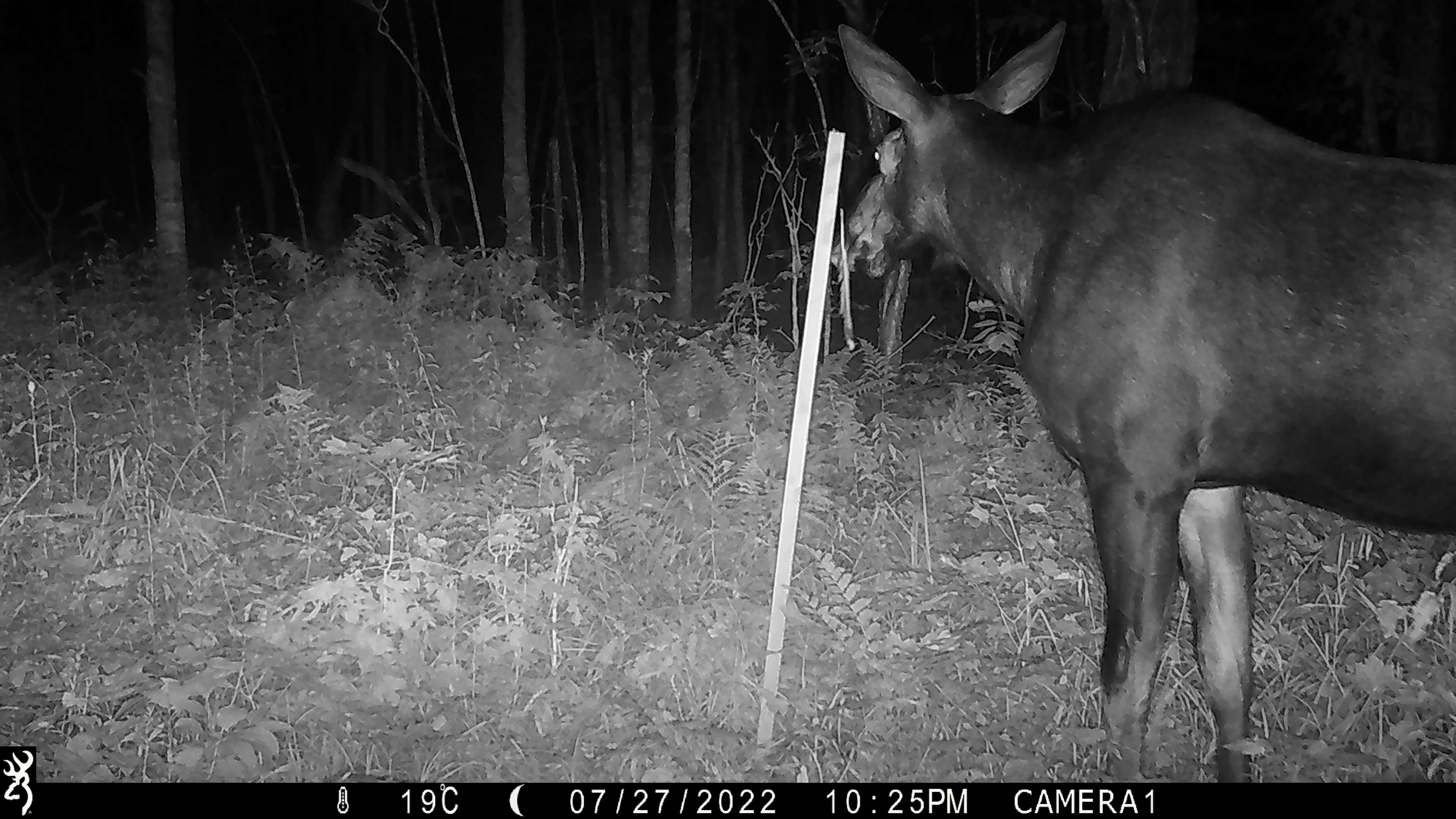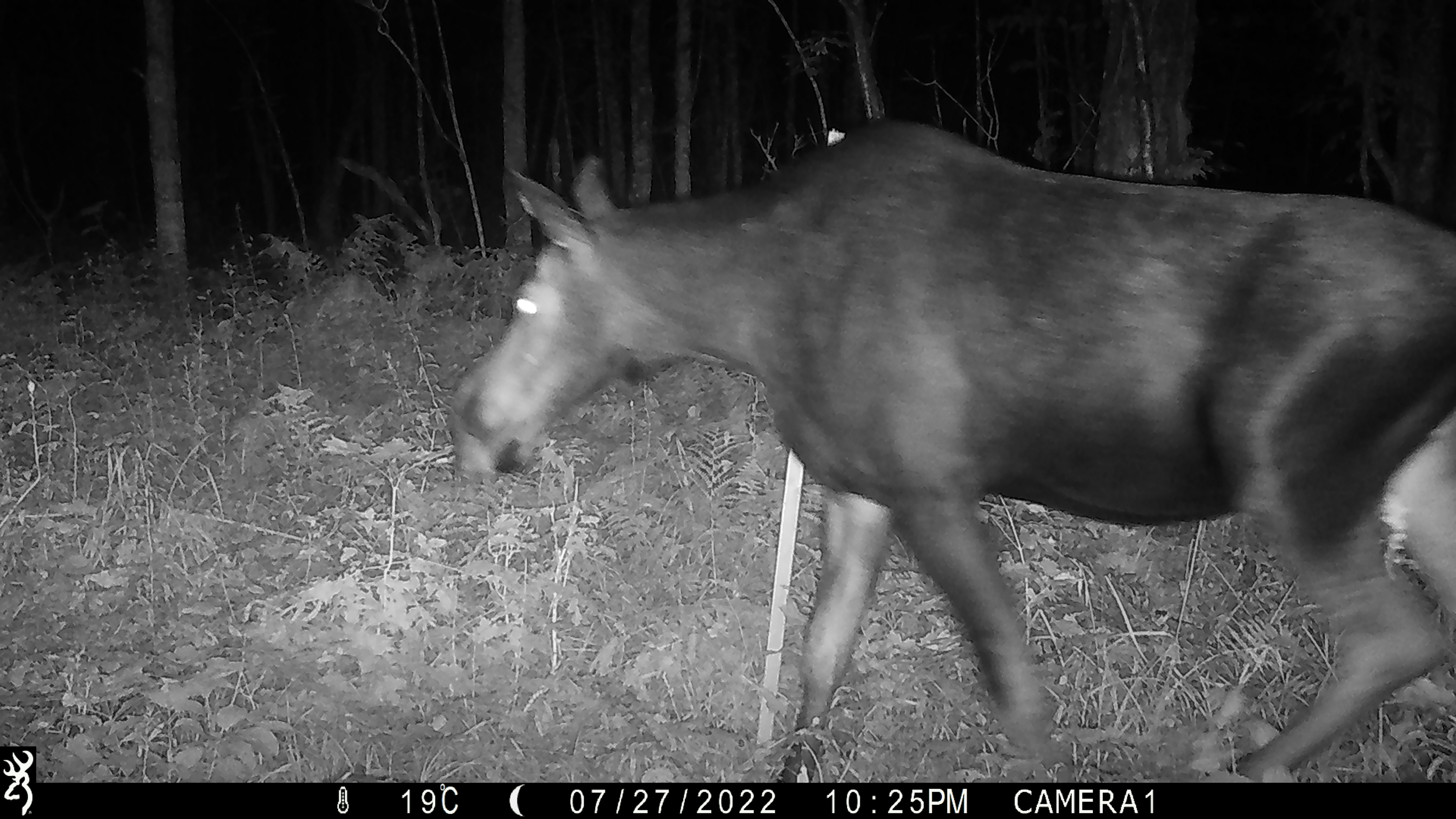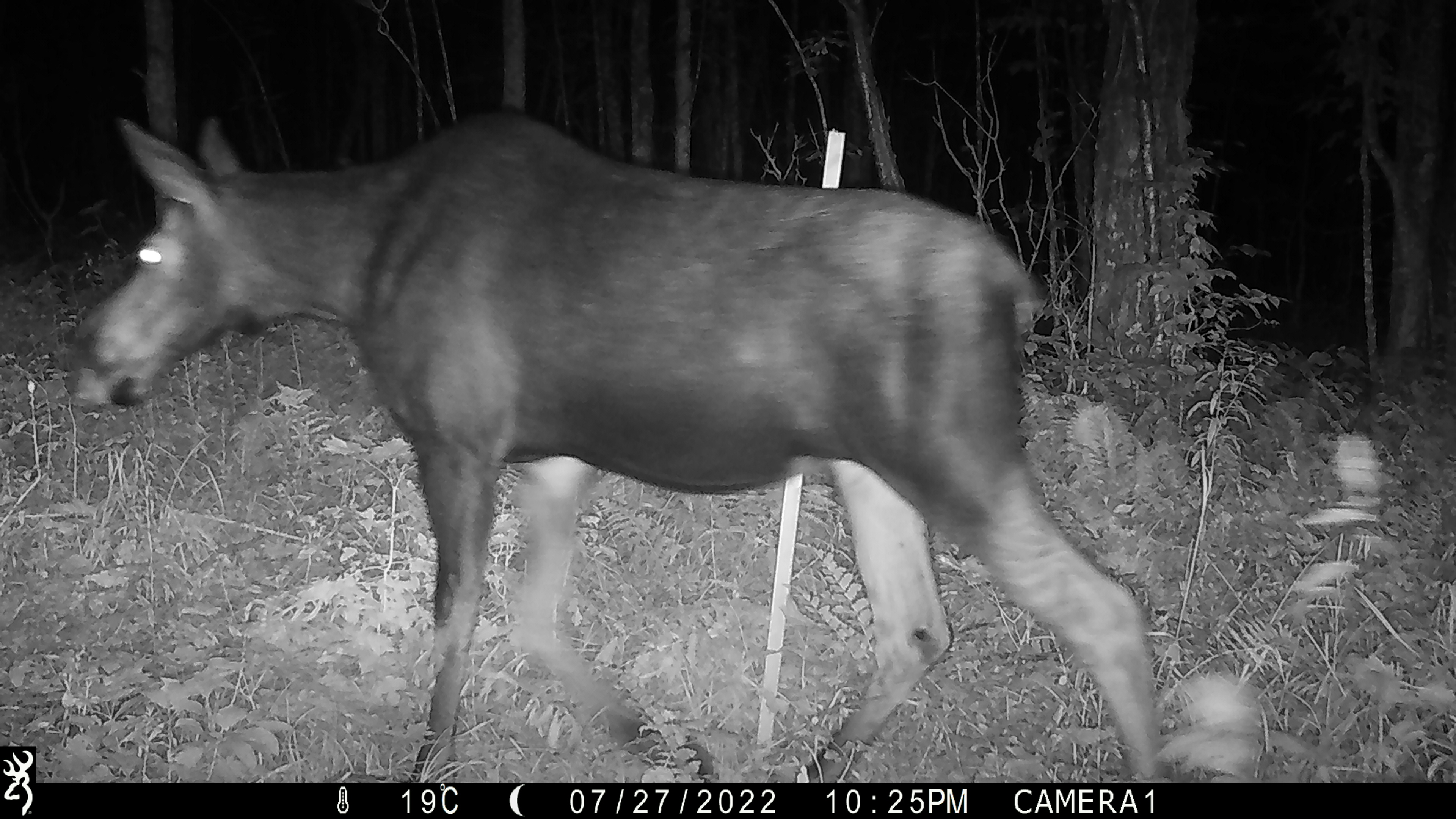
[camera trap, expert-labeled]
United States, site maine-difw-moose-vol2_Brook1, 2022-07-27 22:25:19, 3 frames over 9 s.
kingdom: Animalia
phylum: Chordata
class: Mammalia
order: Artiodactyla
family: Cervidae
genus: Alces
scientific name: Alces alces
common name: moose